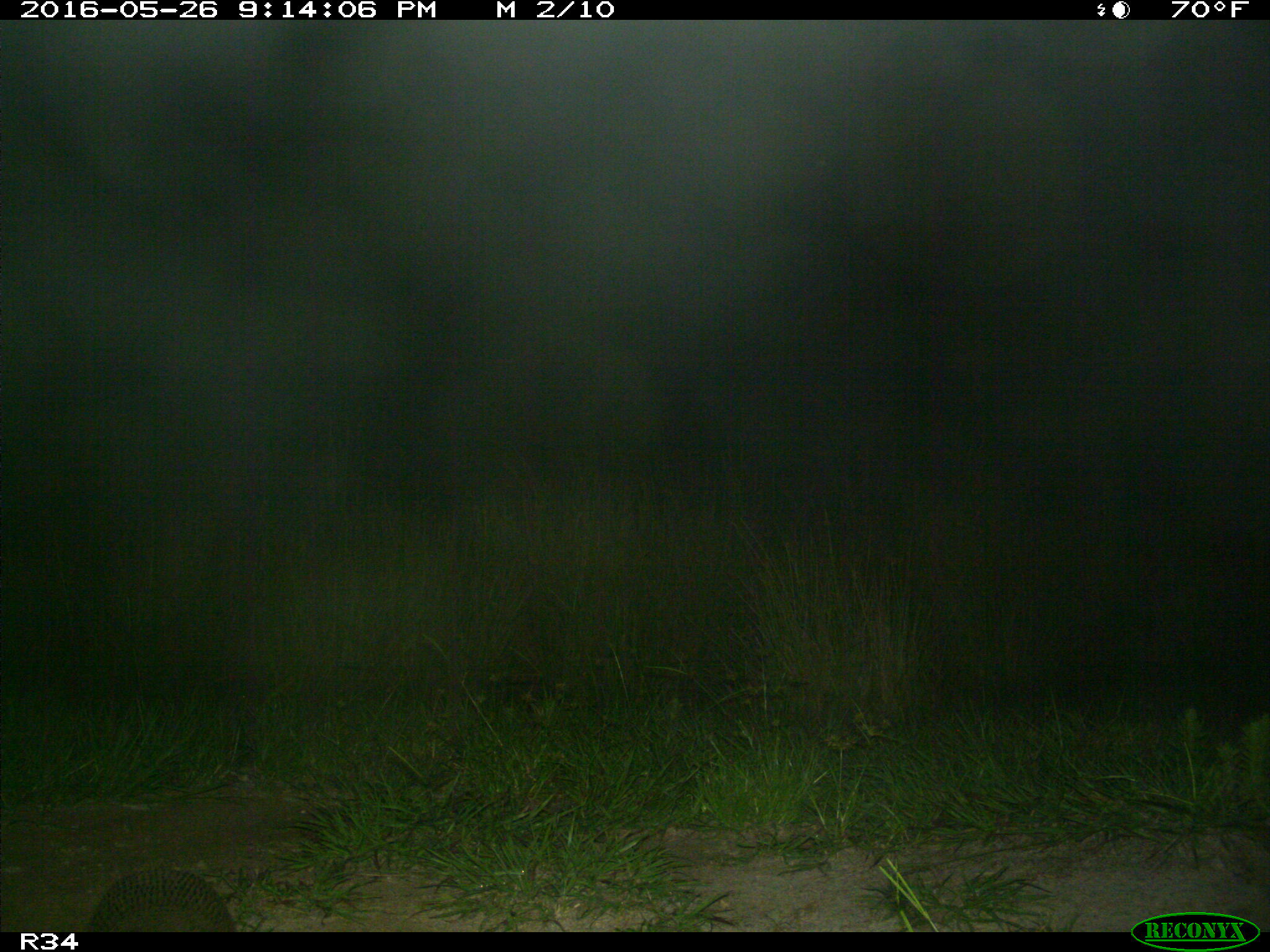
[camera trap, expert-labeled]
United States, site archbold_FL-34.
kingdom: Animalia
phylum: Chordata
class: Mammalia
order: Cingulata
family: Dasypodidae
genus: Dasypus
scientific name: Dasypus novemcinctus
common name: nine-banded armadillo